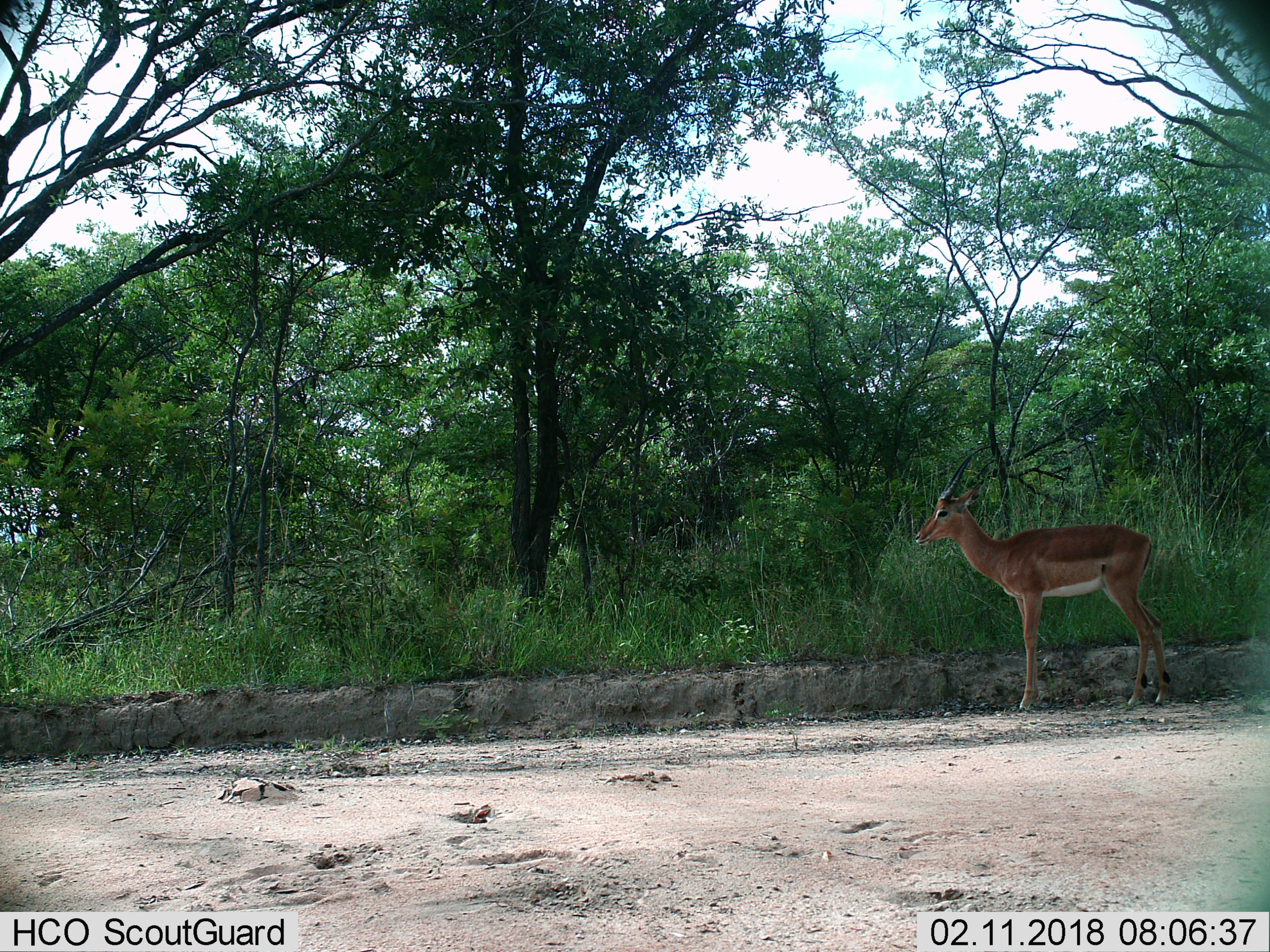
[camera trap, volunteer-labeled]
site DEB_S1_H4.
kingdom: Animalia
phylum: Chordata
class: Mammalia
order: Artiodactyla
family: Bovidae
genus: Aepyceros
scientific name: Aepyceros melampus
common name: impala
Impala (Aepyceros melampus), count 1. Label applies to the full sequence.